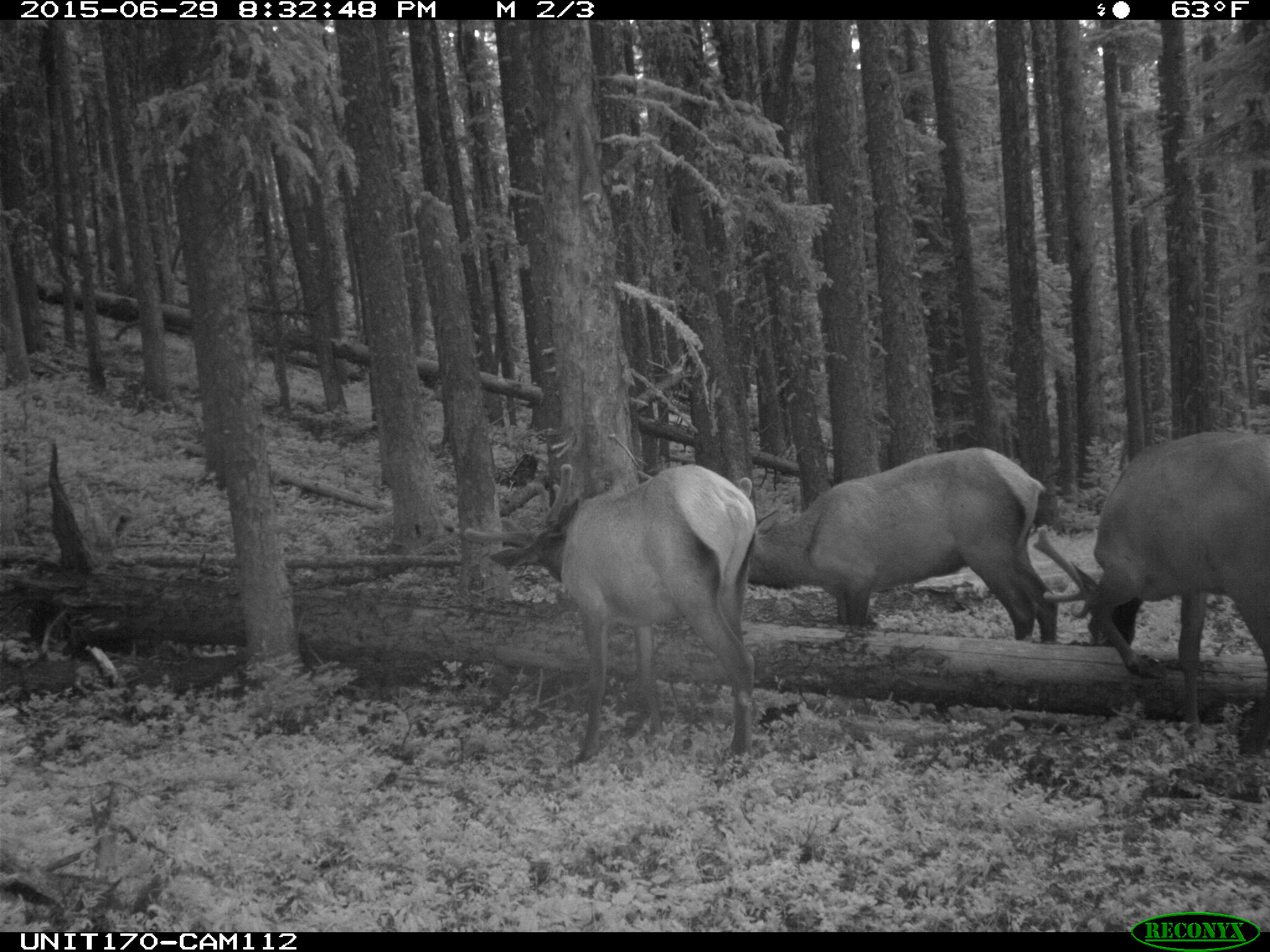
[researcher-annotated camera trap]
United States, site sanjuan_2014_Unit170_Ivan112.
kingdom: Animalia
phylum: Chordata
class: Mammalia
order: Artiodactyla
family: Cervidae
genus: Cervus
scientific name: Cervus elaphus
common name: red deer